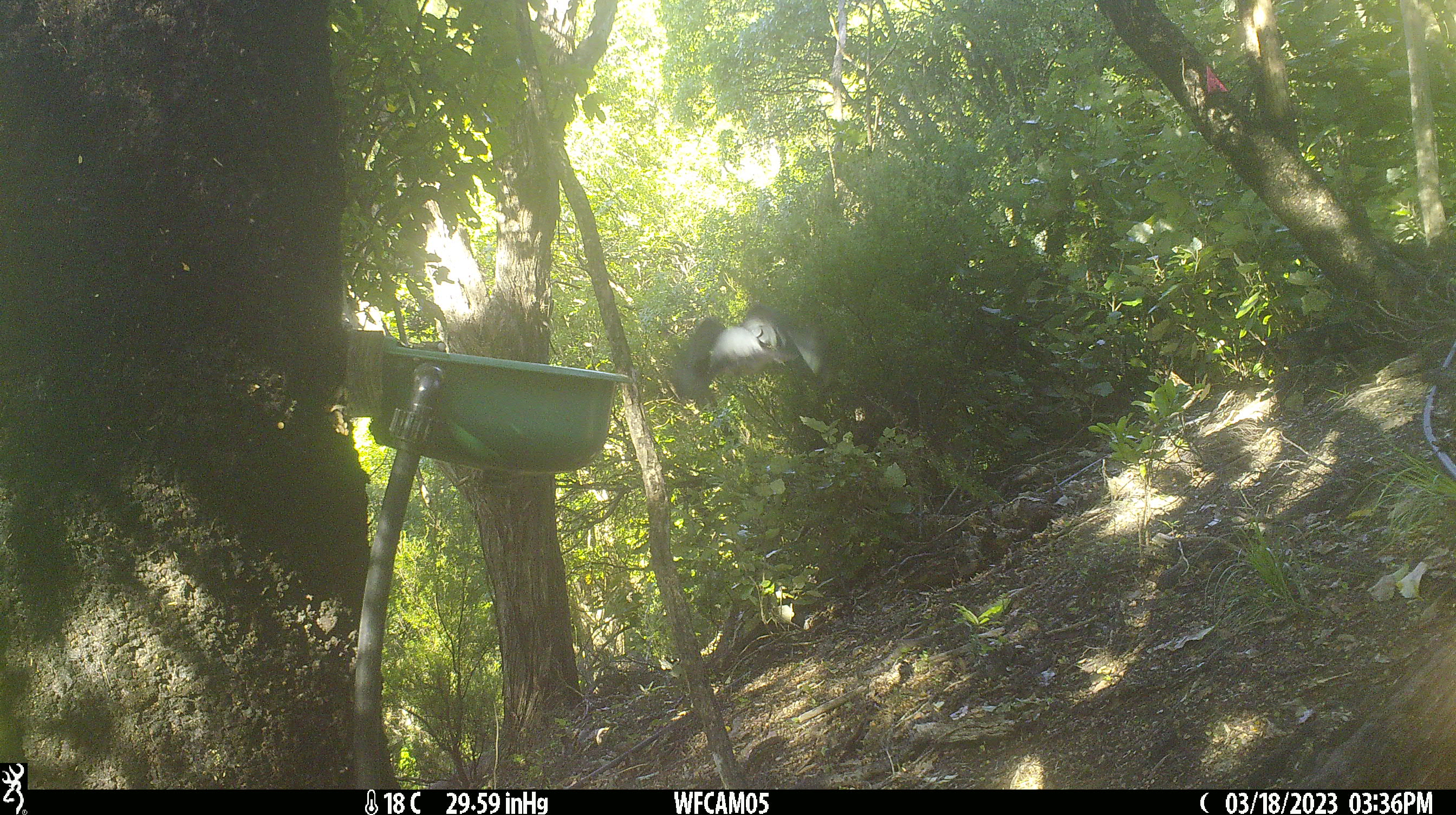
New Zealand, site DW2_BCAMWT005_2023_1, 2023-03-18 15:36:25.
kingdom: Animalia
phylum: Chordata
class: Aves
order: Columbiformes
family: Columbidae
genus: Hemiphaga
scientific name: Hemiphaga novaeseelandiae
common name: new zealand pigeon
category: kereru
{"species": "kereru (new zealand pigeon) (Hemiphaga novaeseelandiae)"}